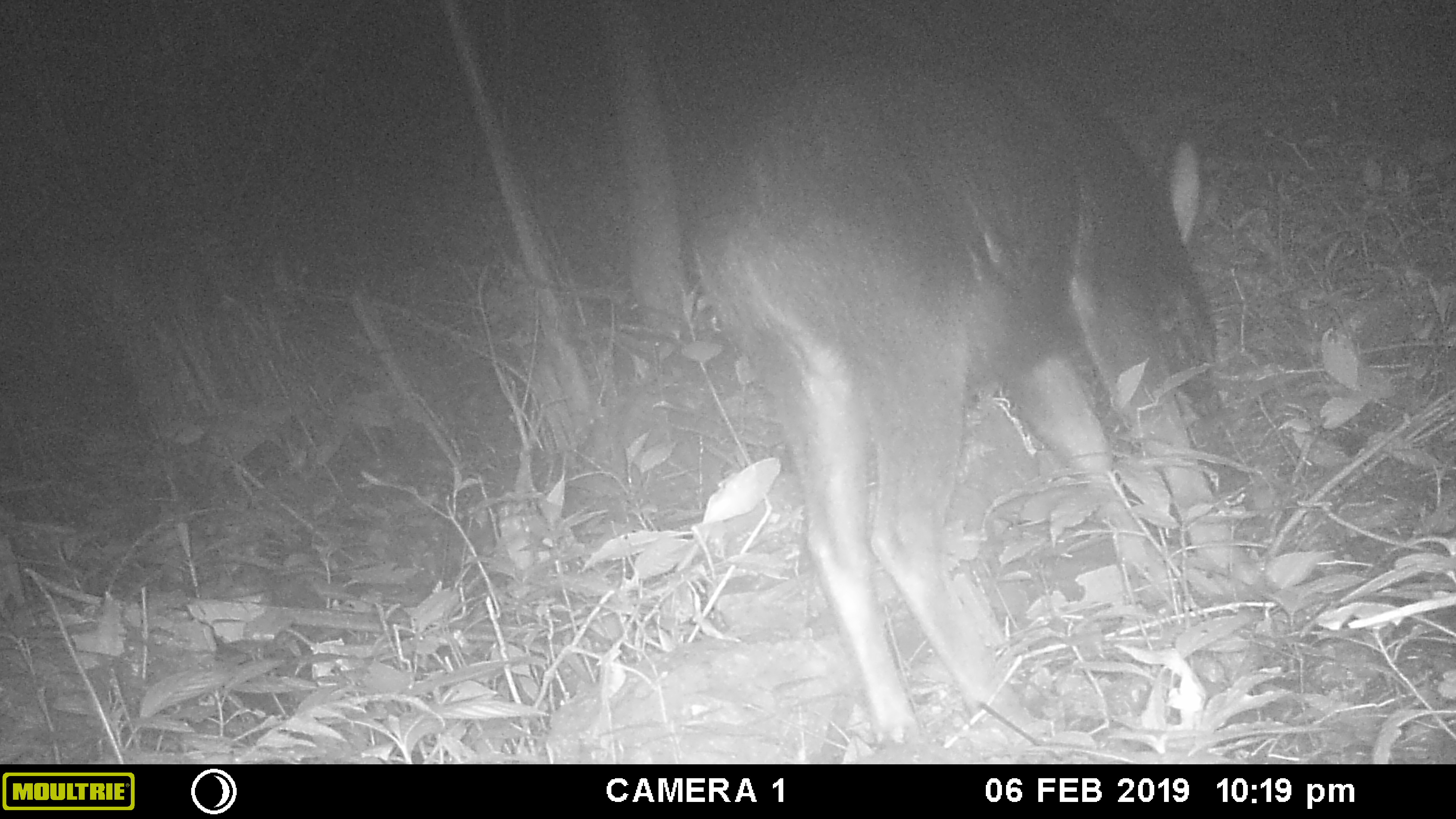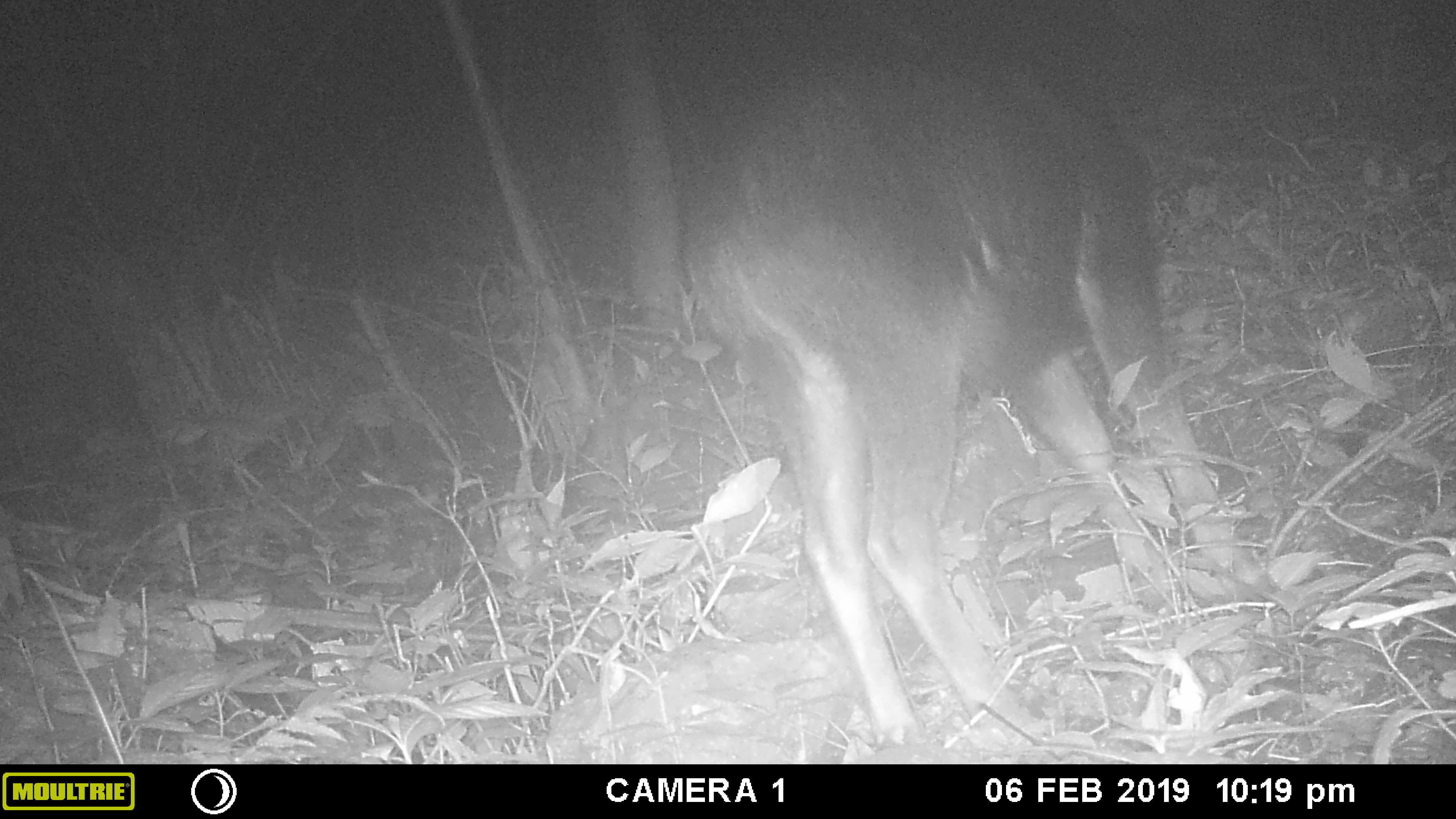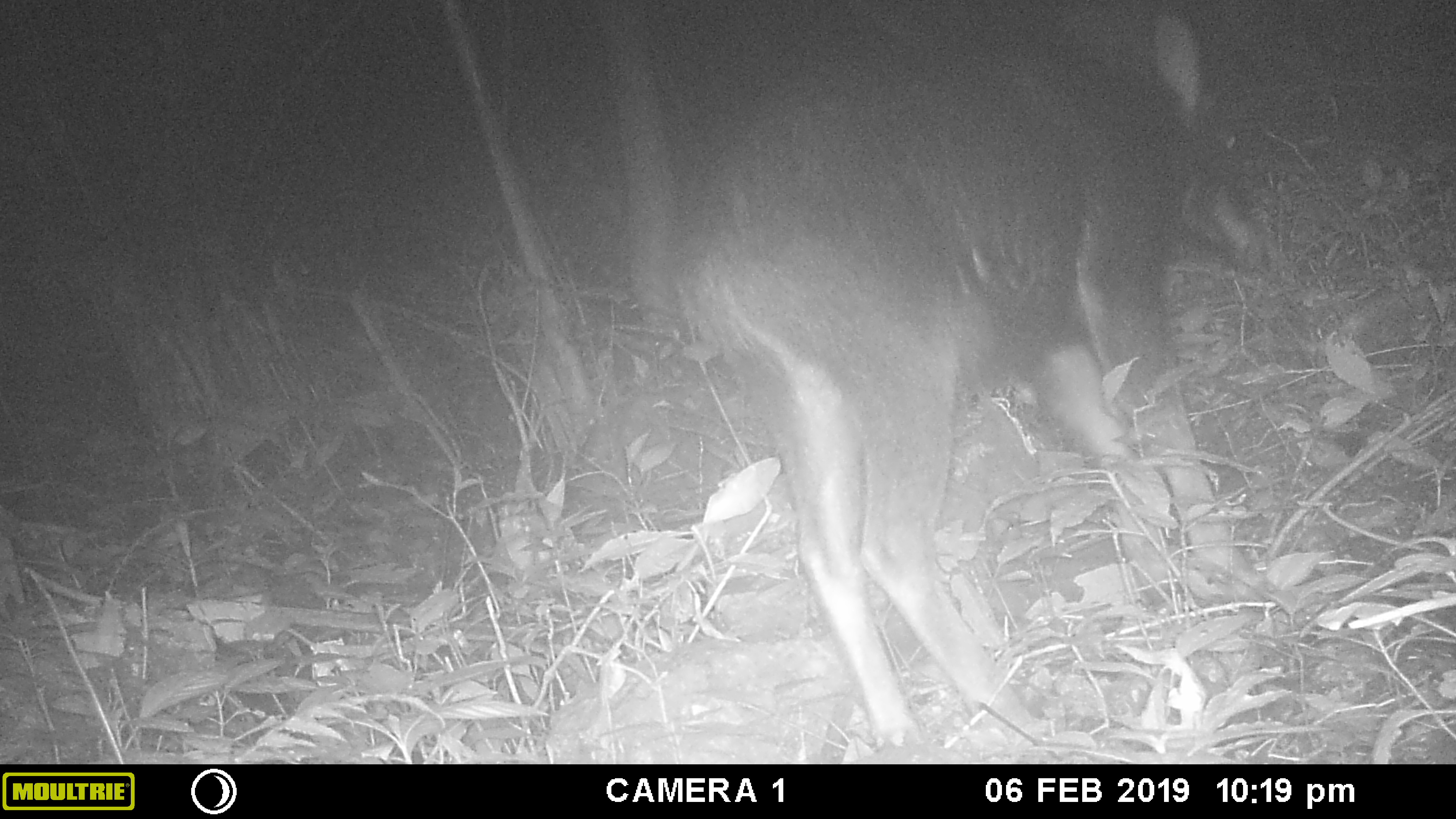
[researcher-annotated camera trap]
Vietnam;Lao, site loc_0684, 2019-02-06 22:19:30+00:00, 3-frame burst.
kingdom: Animalia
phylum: Chordata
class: Mammalia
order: Artiodactyla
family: Bovidae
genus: Capricornis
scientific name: Capricornis sumatraensis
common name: chinese serow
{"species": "chinese serow (Capricornis sumatraensis)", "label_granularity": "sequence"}